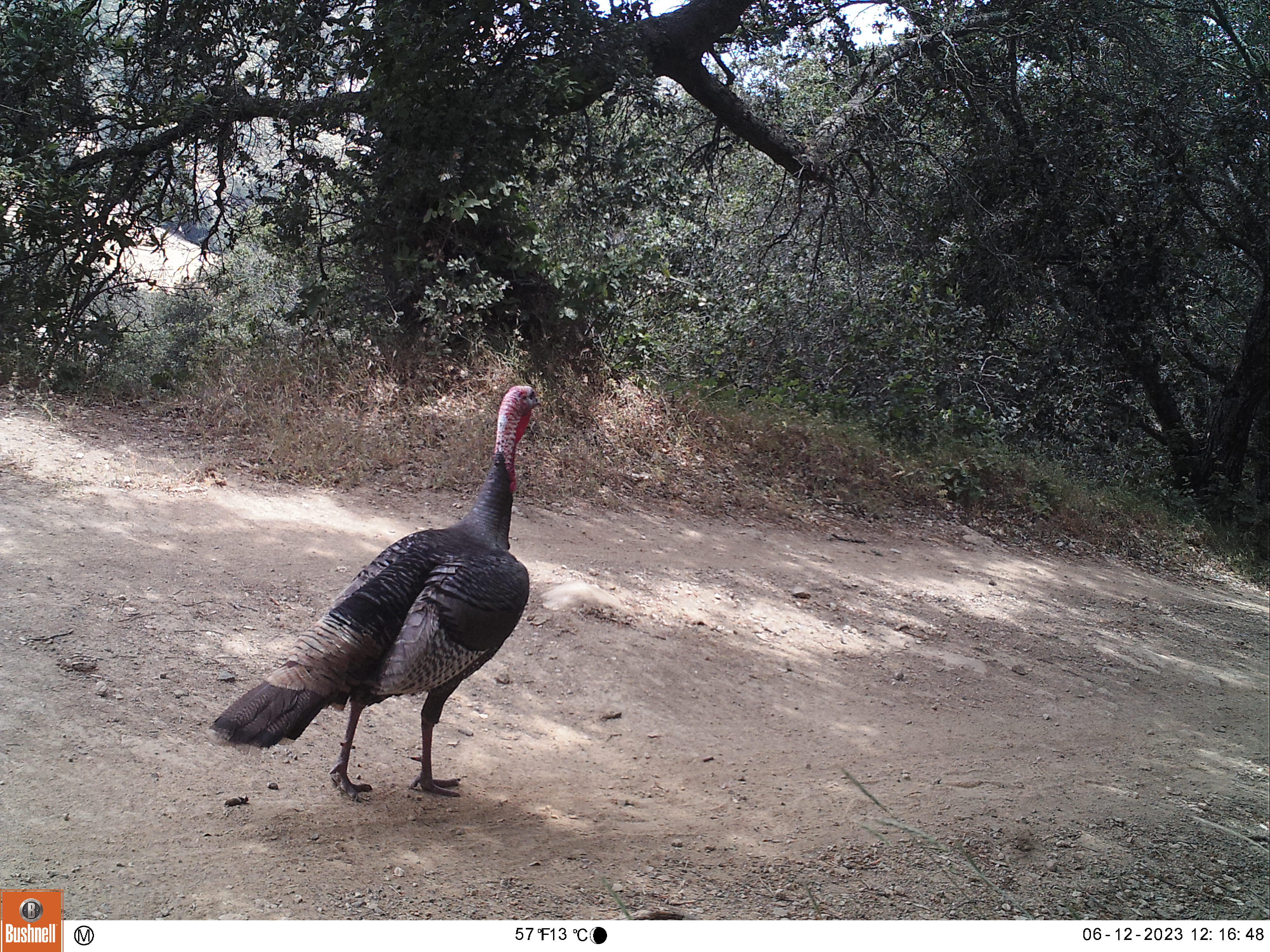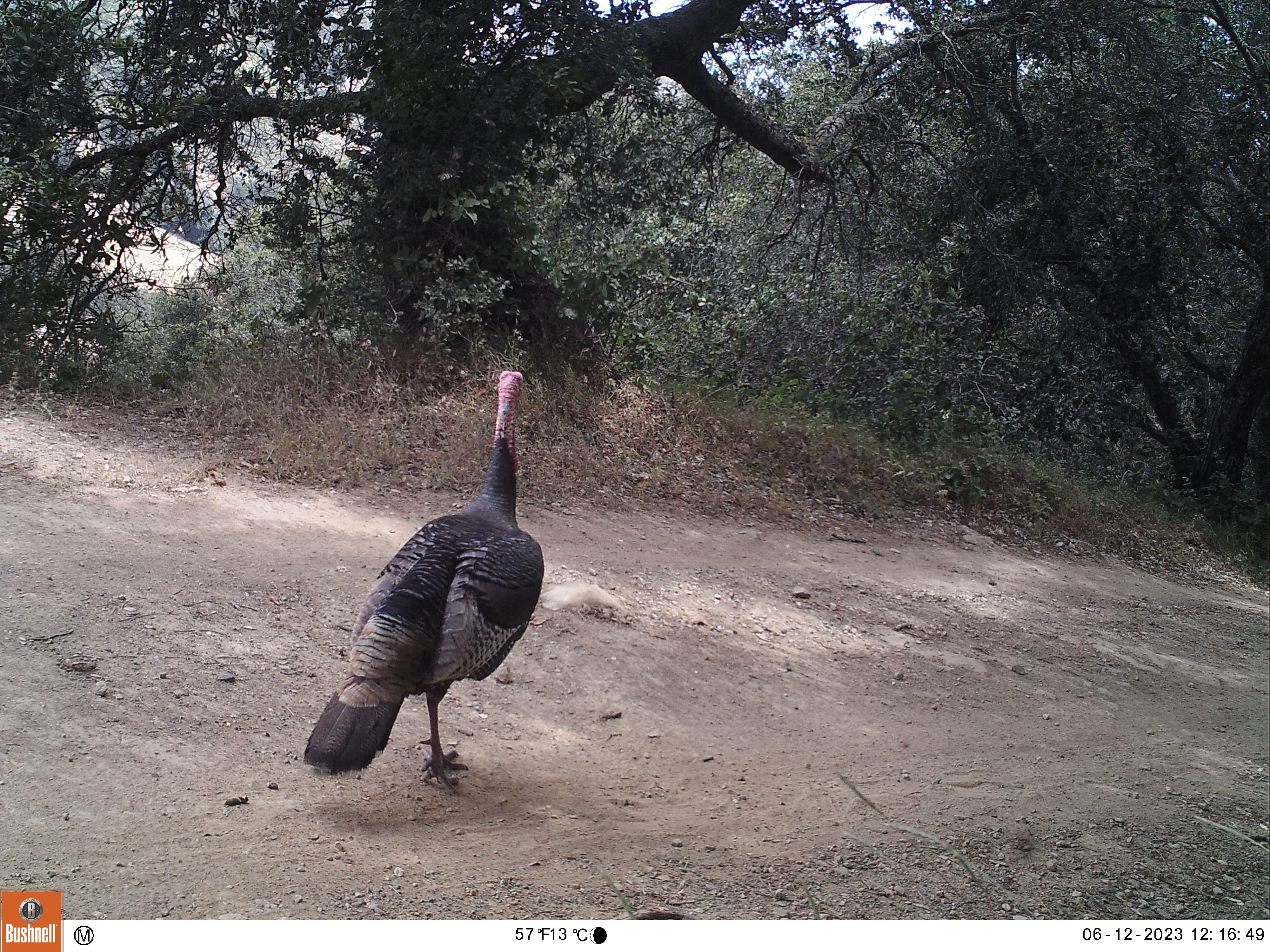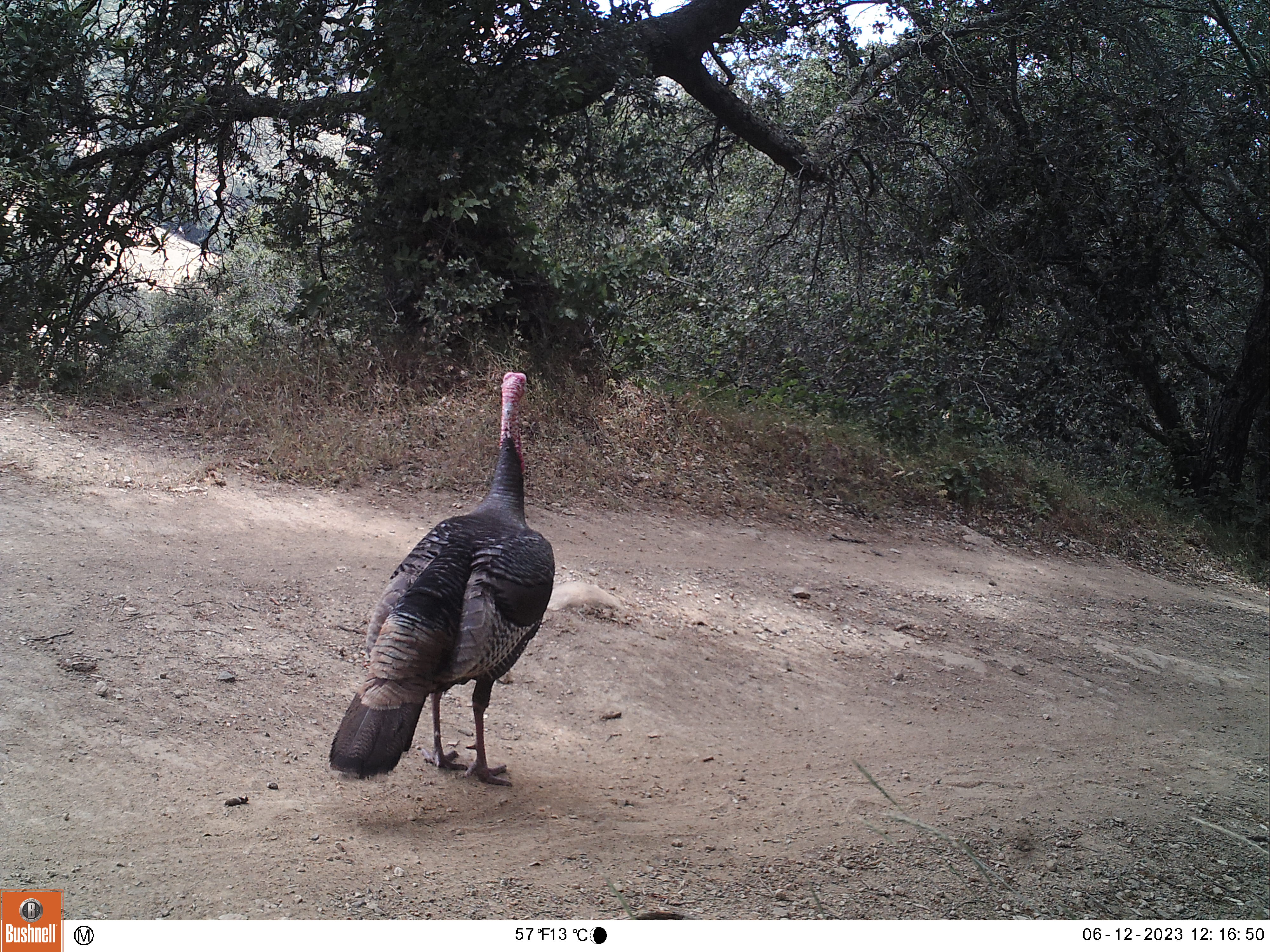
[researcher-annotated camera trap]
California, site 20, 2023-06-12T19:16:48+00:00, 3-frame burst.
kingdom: Animalia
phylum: Chordata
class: Aves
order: Galliformes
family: Phasianidae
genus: Meleagris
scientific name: Meleagris gallopavo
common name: turkey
Turkey (Meleagris gallopavo).